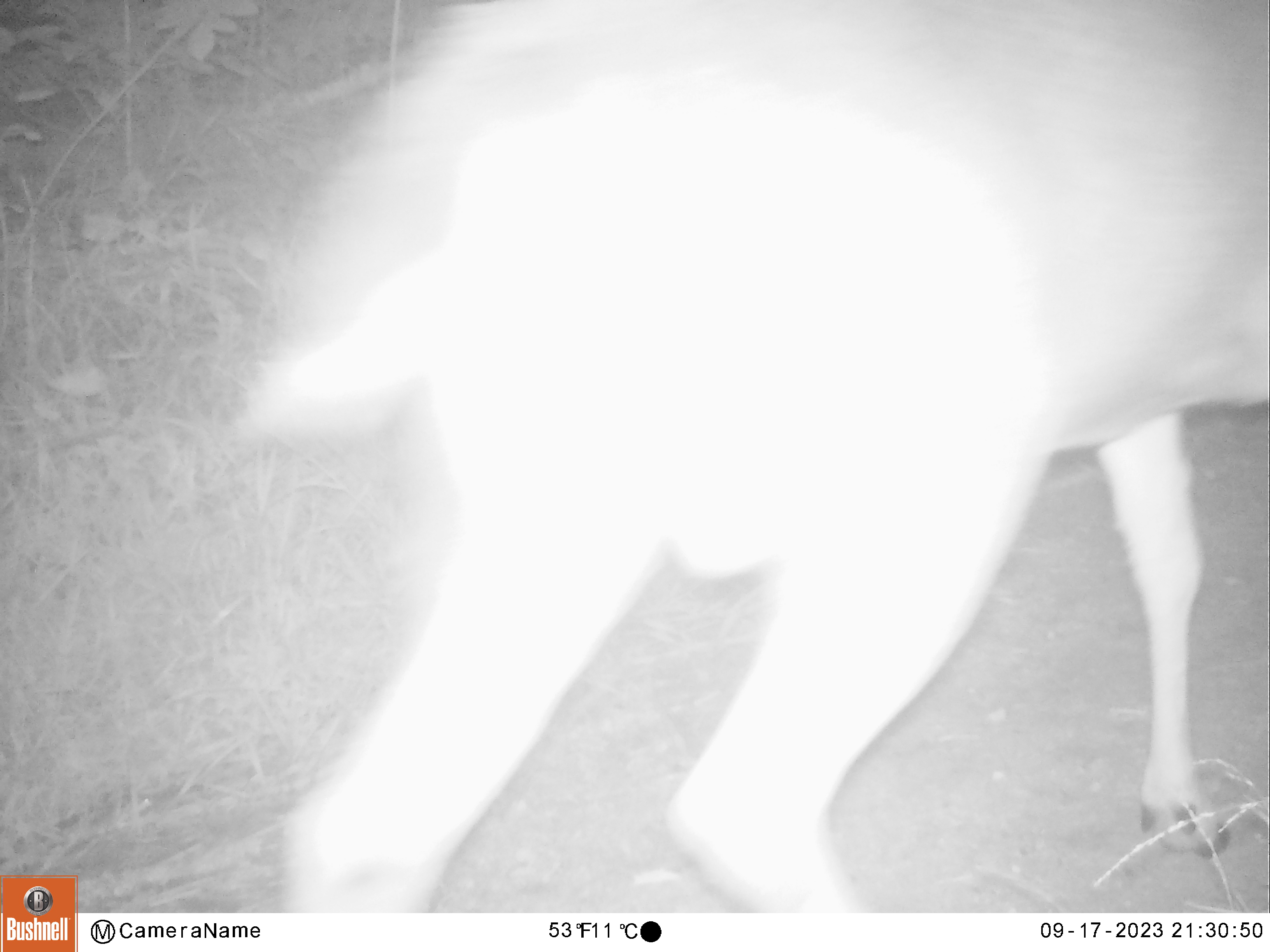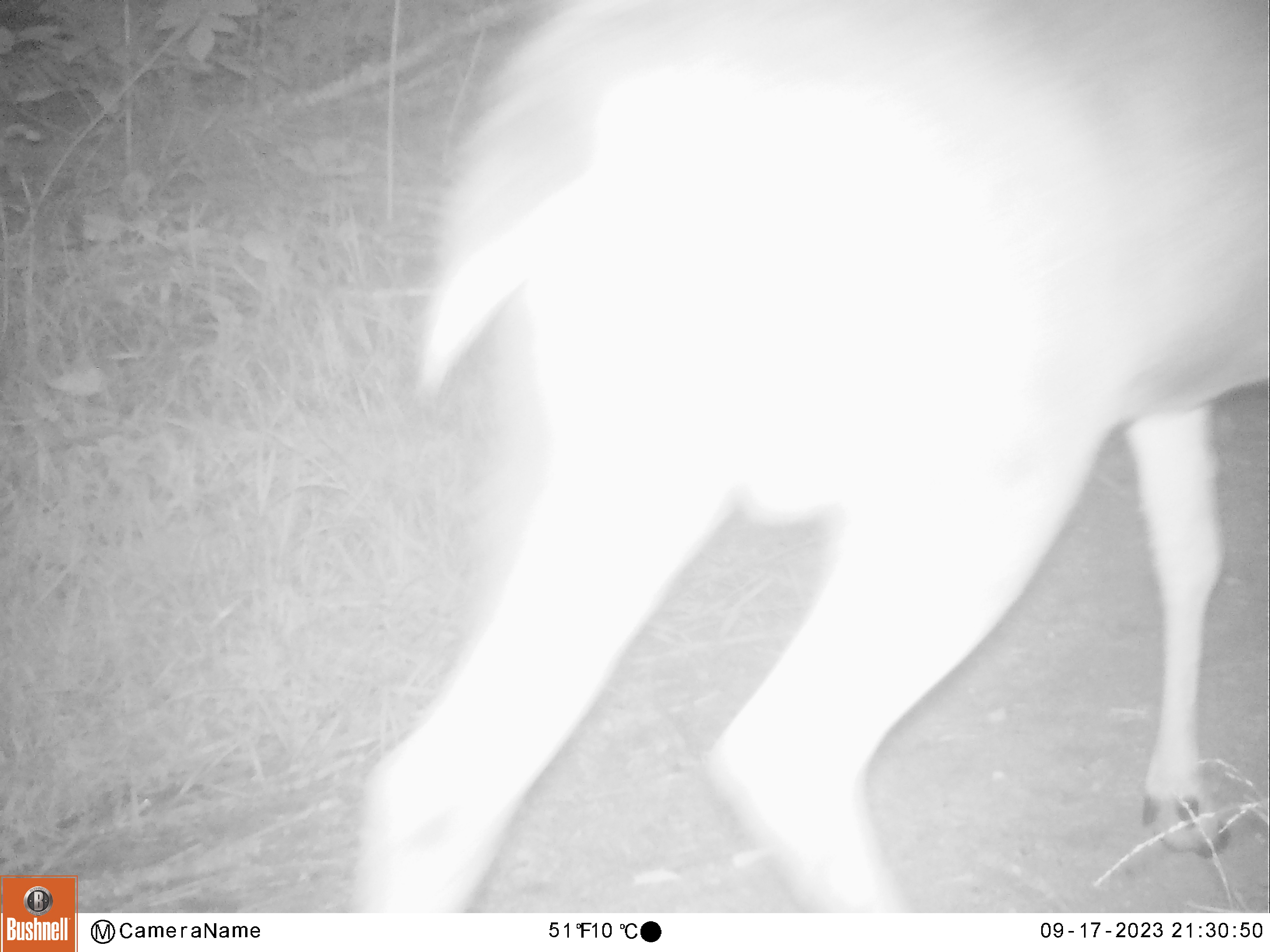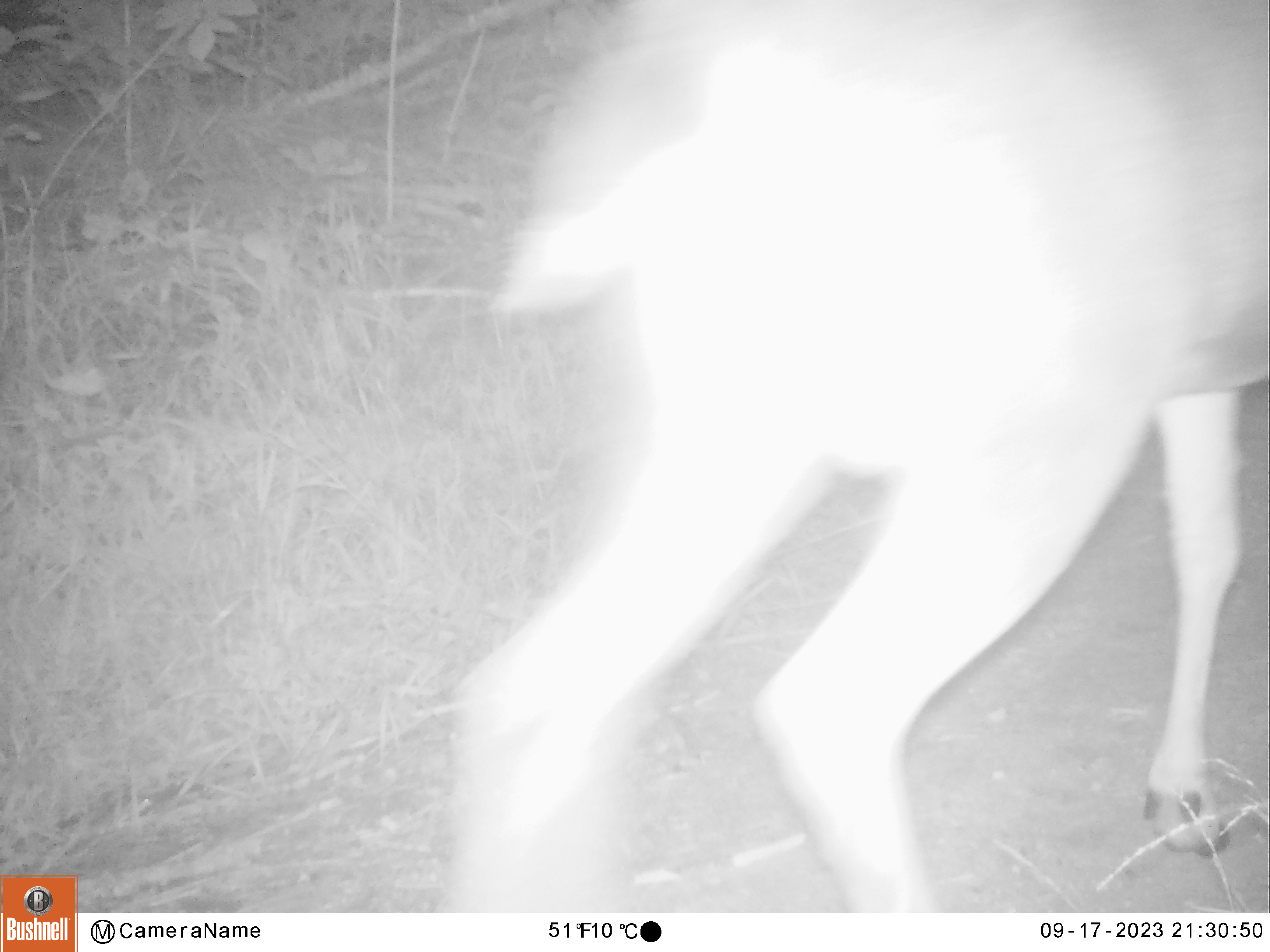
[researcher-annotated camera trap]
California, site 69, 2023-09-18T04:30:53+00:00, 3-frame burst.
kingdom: Animalia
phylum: Chordata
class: Mammalia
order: Artiodactyla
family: Cervidae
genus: Odocoileus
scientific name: Odocoileus hemionus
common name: mule deer